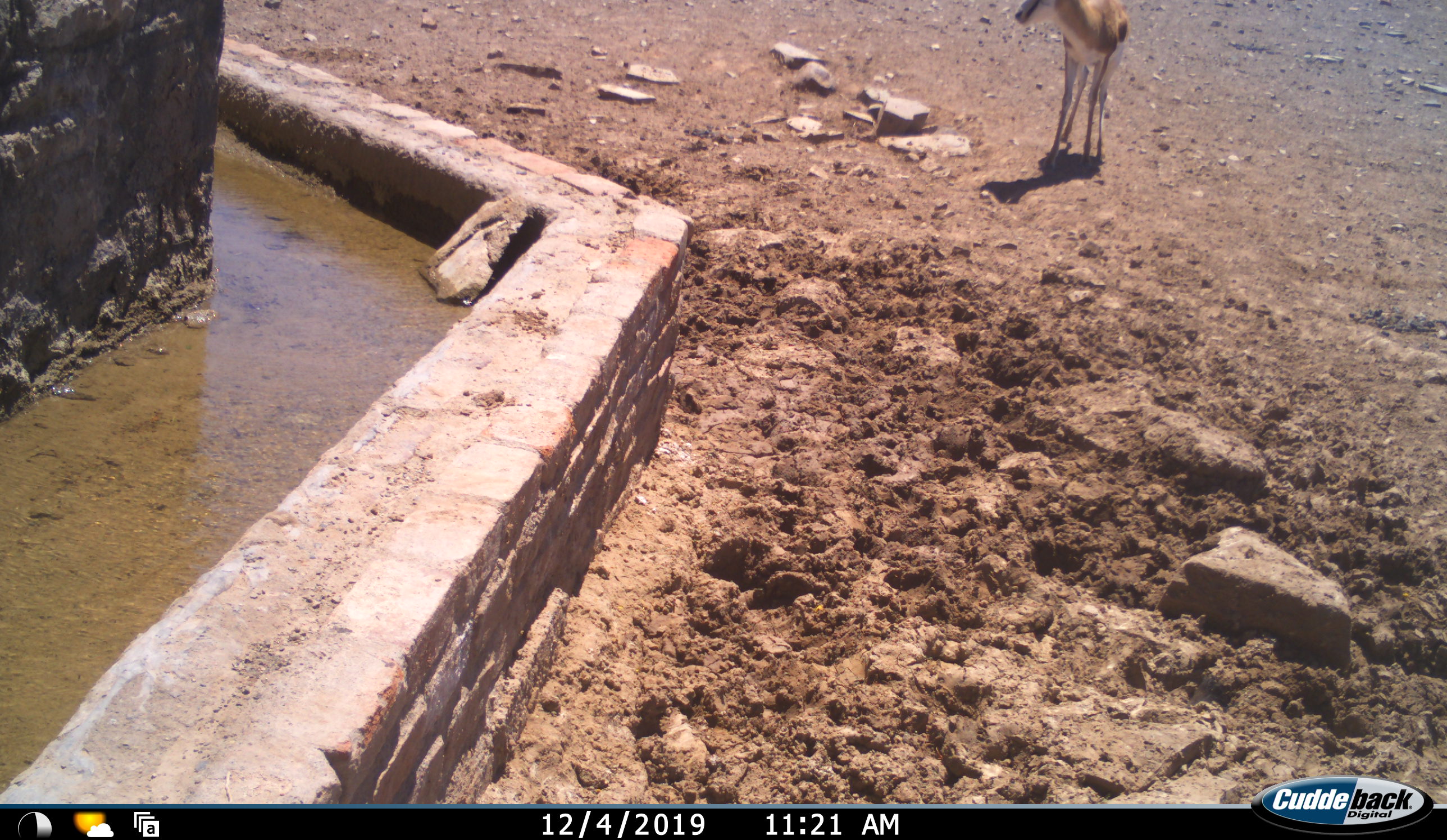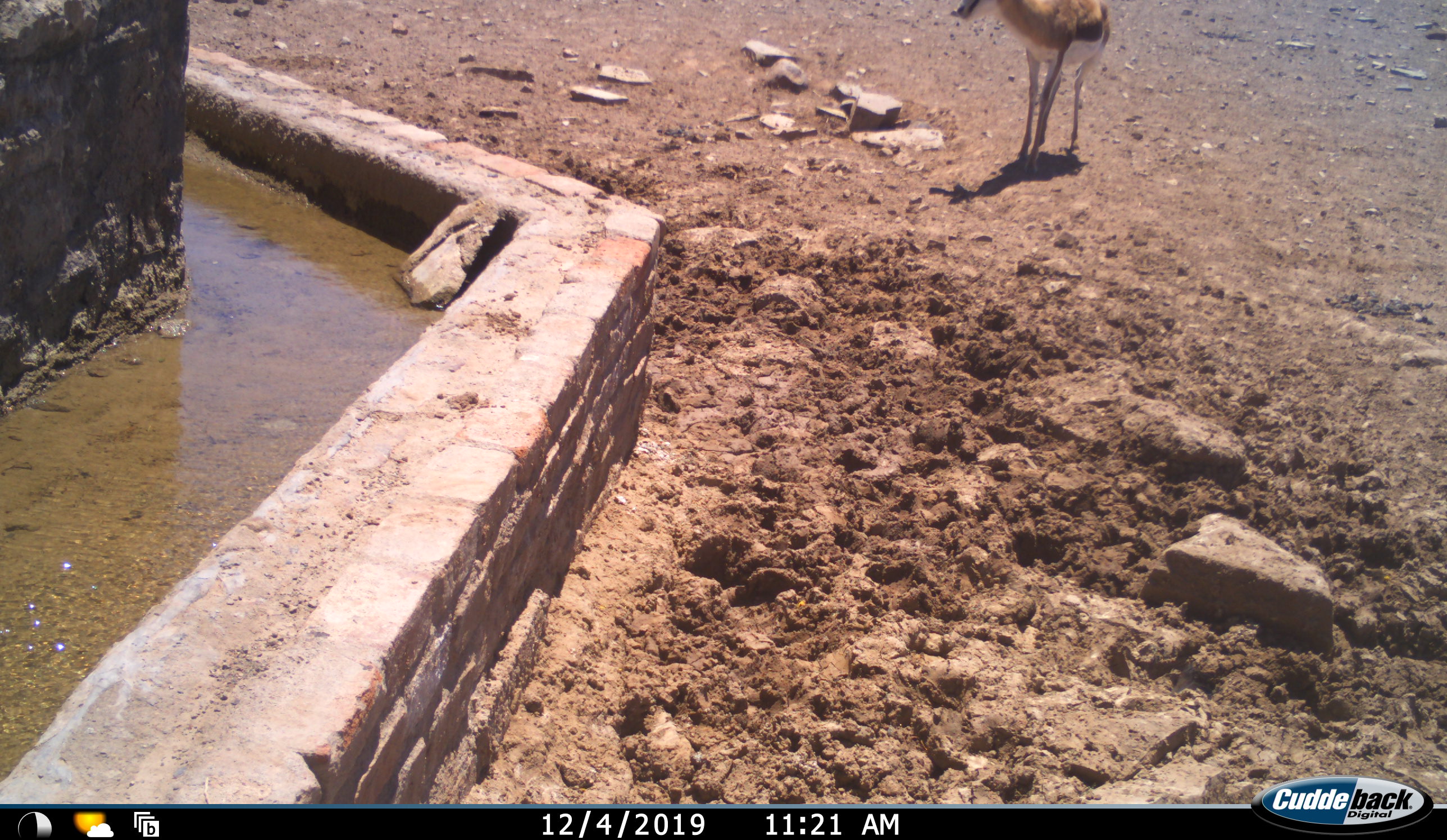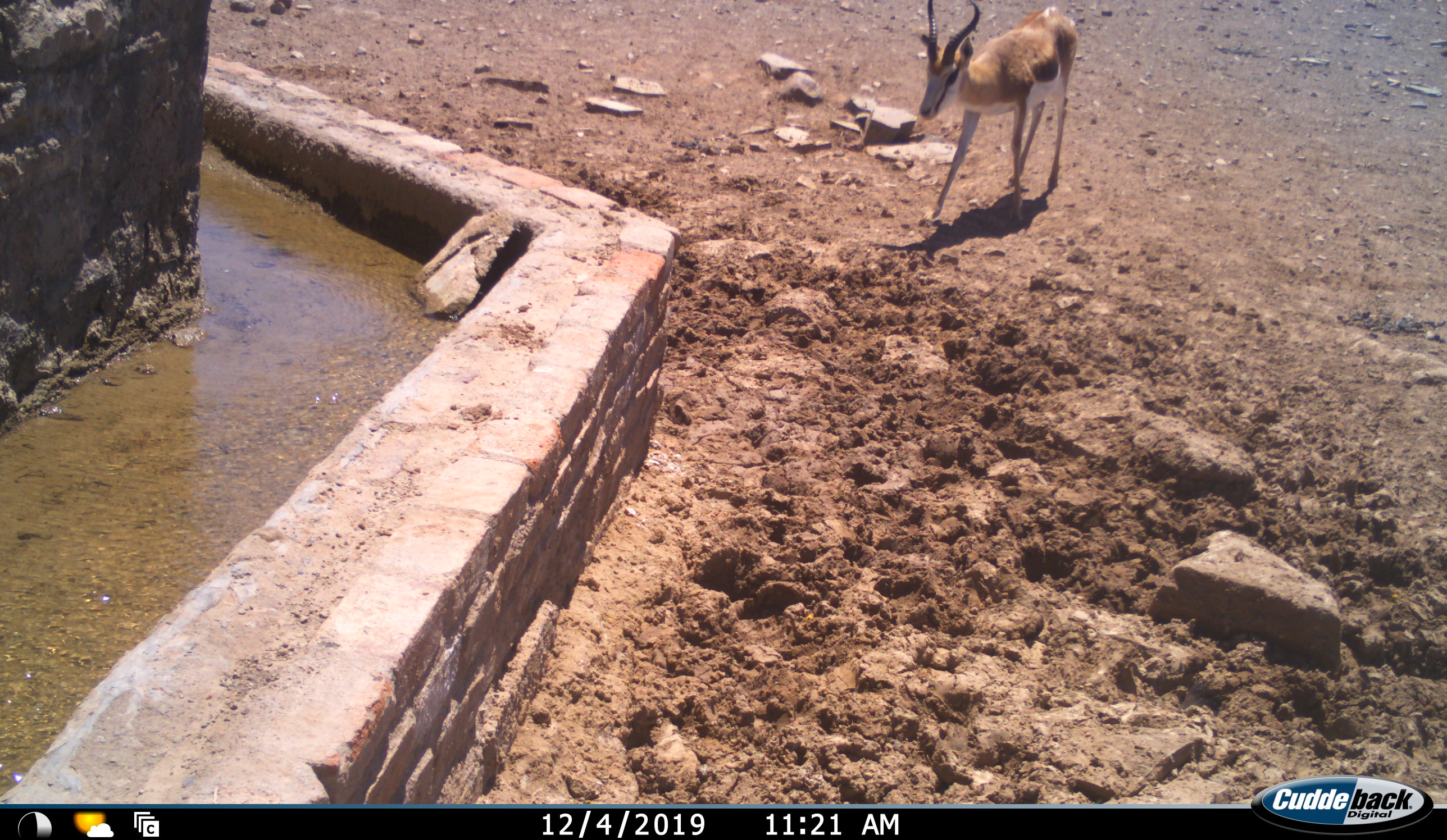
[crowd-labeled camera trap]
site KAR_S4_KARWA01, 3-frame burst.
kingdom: Animalia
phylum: Chordata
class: Mammalia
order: Artiodactyla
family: Bovidae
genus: Antidorcas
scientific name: Antidorcas marsupialis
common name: springbok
Springbok (Antidorcas marsupialis), count 1. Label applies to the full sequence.